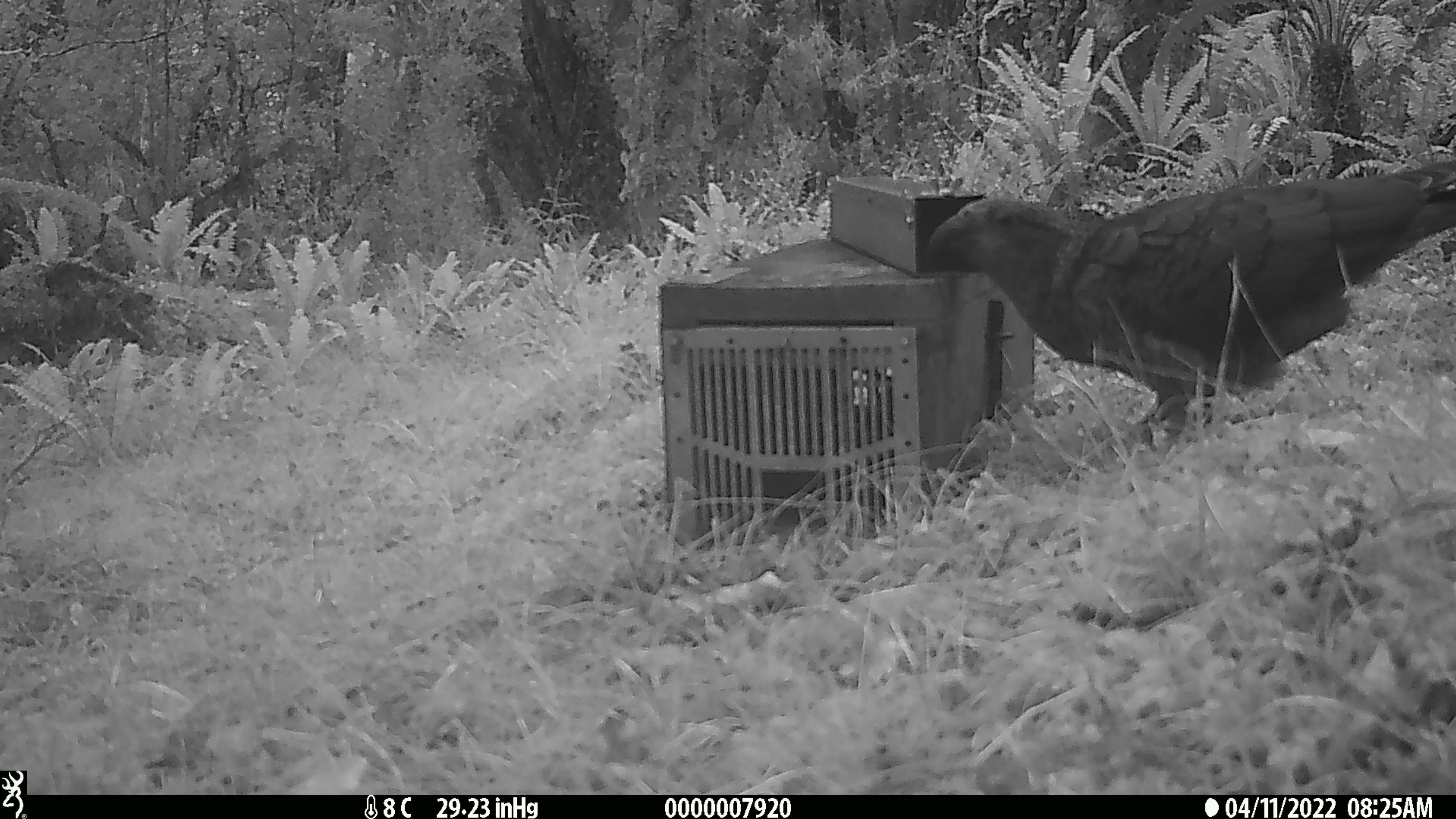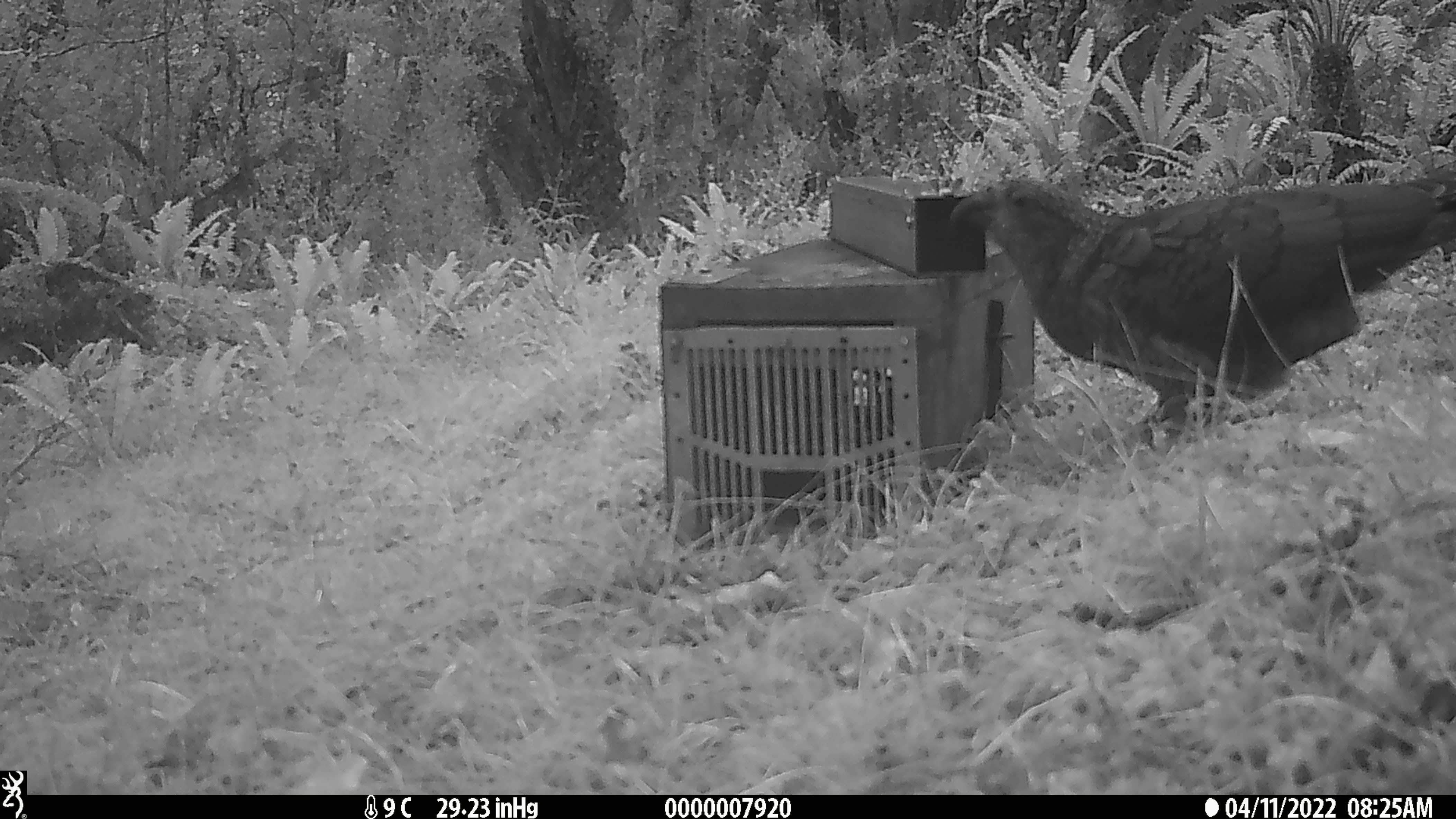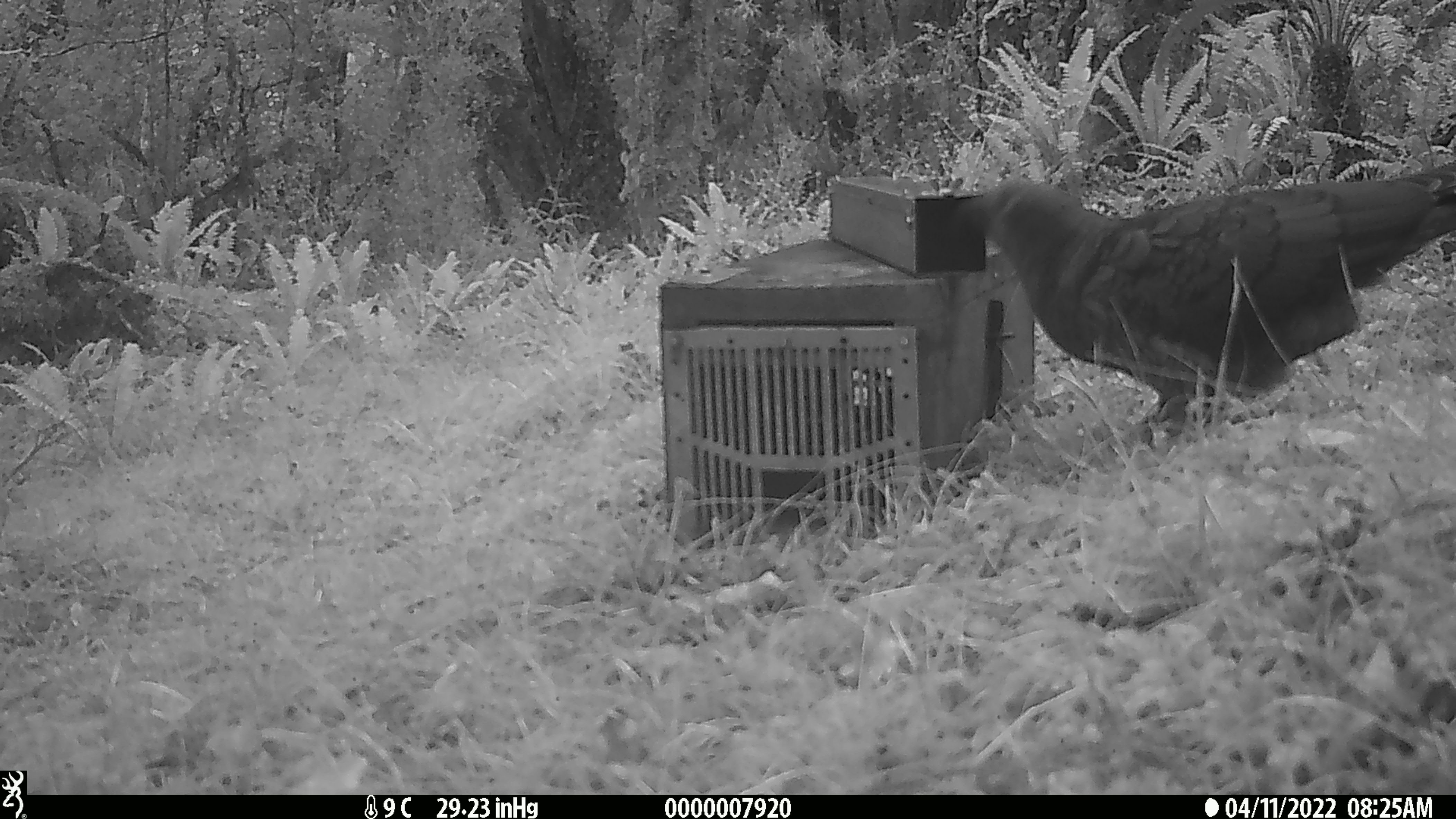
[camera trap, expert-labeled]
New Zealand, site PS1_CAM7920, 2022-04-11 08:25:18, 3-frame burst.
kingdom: Animalia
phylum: Chordata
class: Aves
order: Psittaciformes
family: Strigopidae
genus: Nestor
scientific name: Nestor notabilis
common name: kea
Kea (Nestor notabilis).